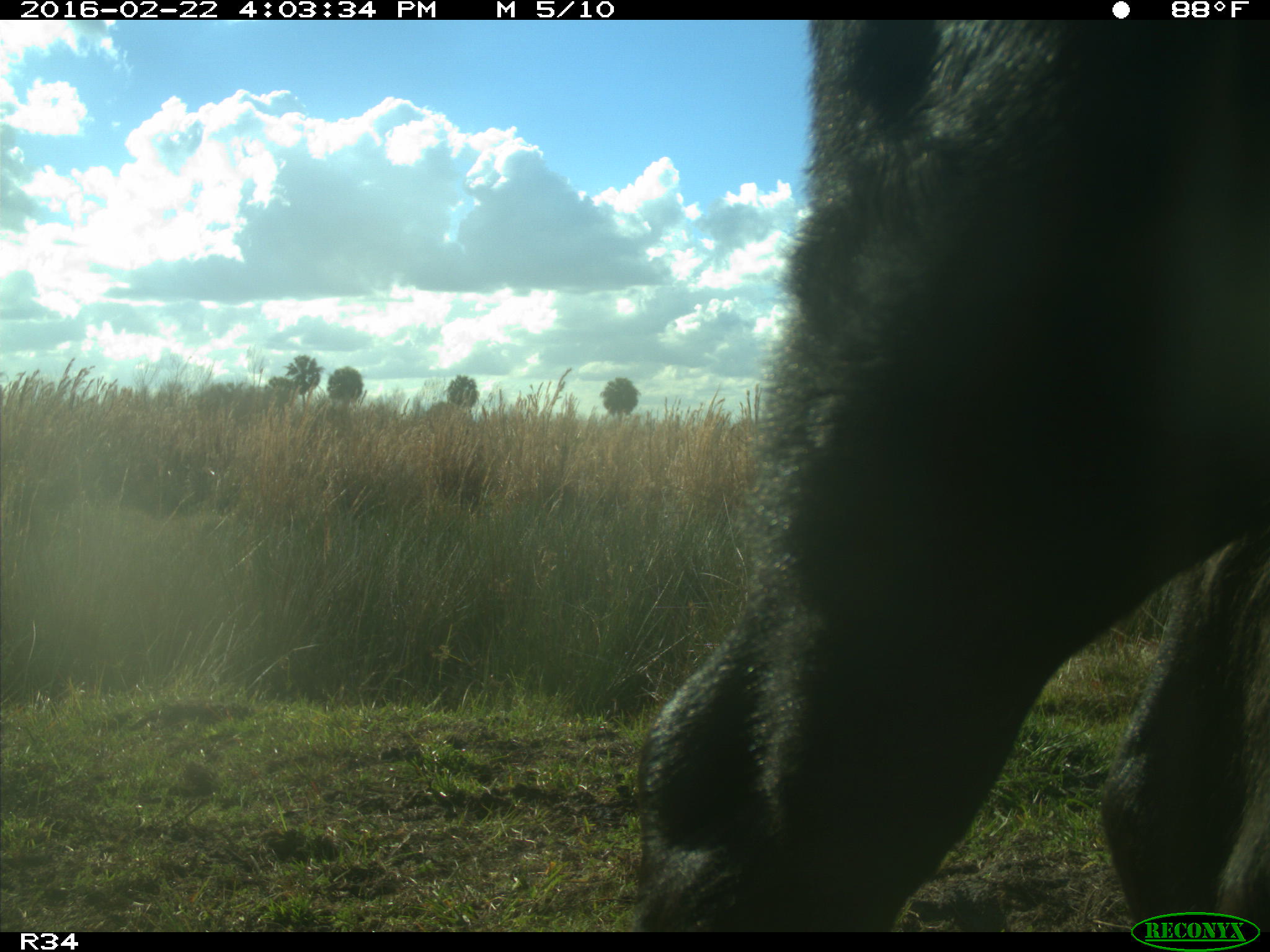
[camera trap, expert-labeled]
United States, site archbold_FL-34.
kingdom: Animalia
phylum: Chordata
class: Mammalia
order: Artiodactyla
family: Bovidae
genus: Bos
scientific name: Bos taurus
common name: domestic cow